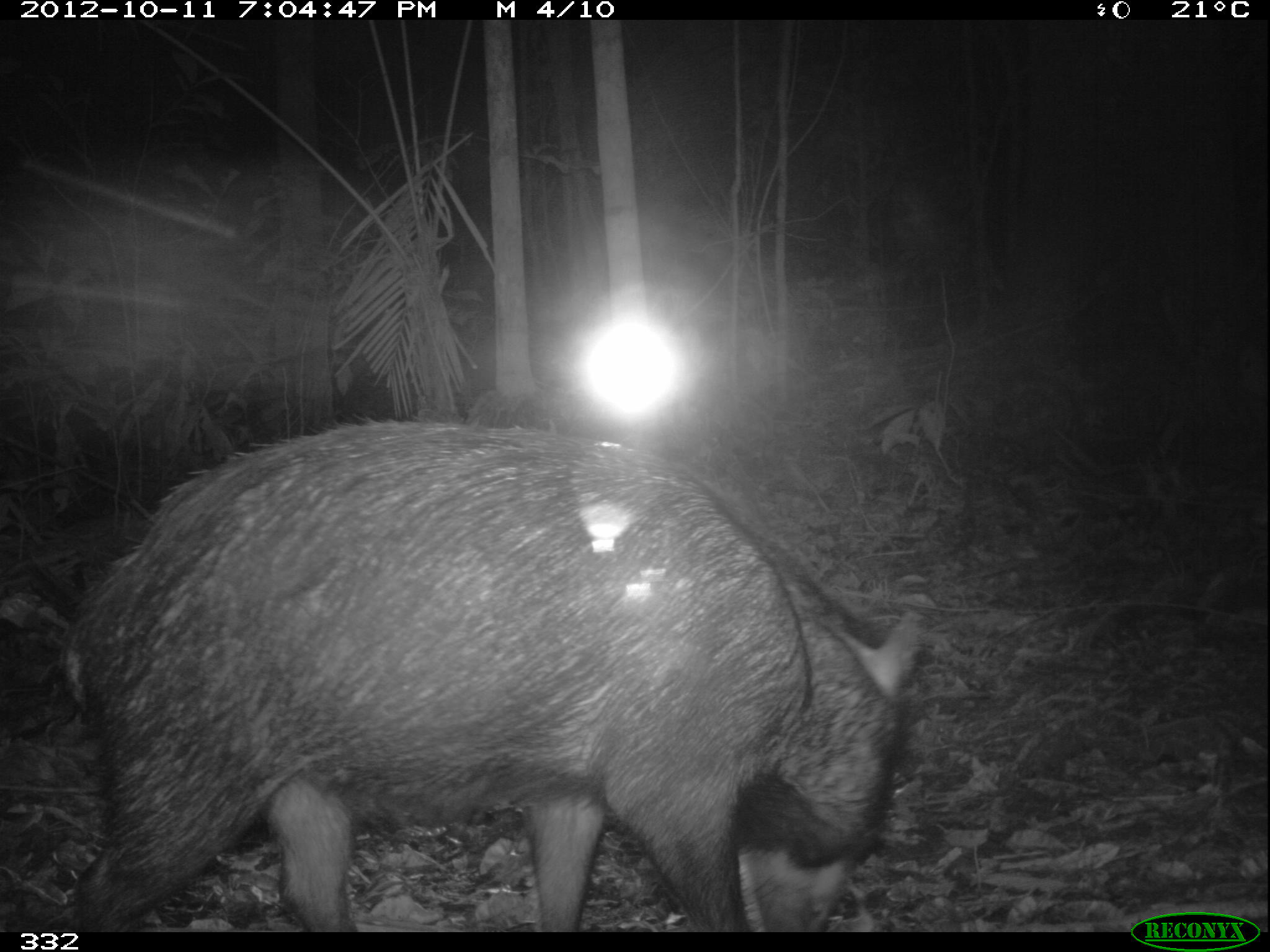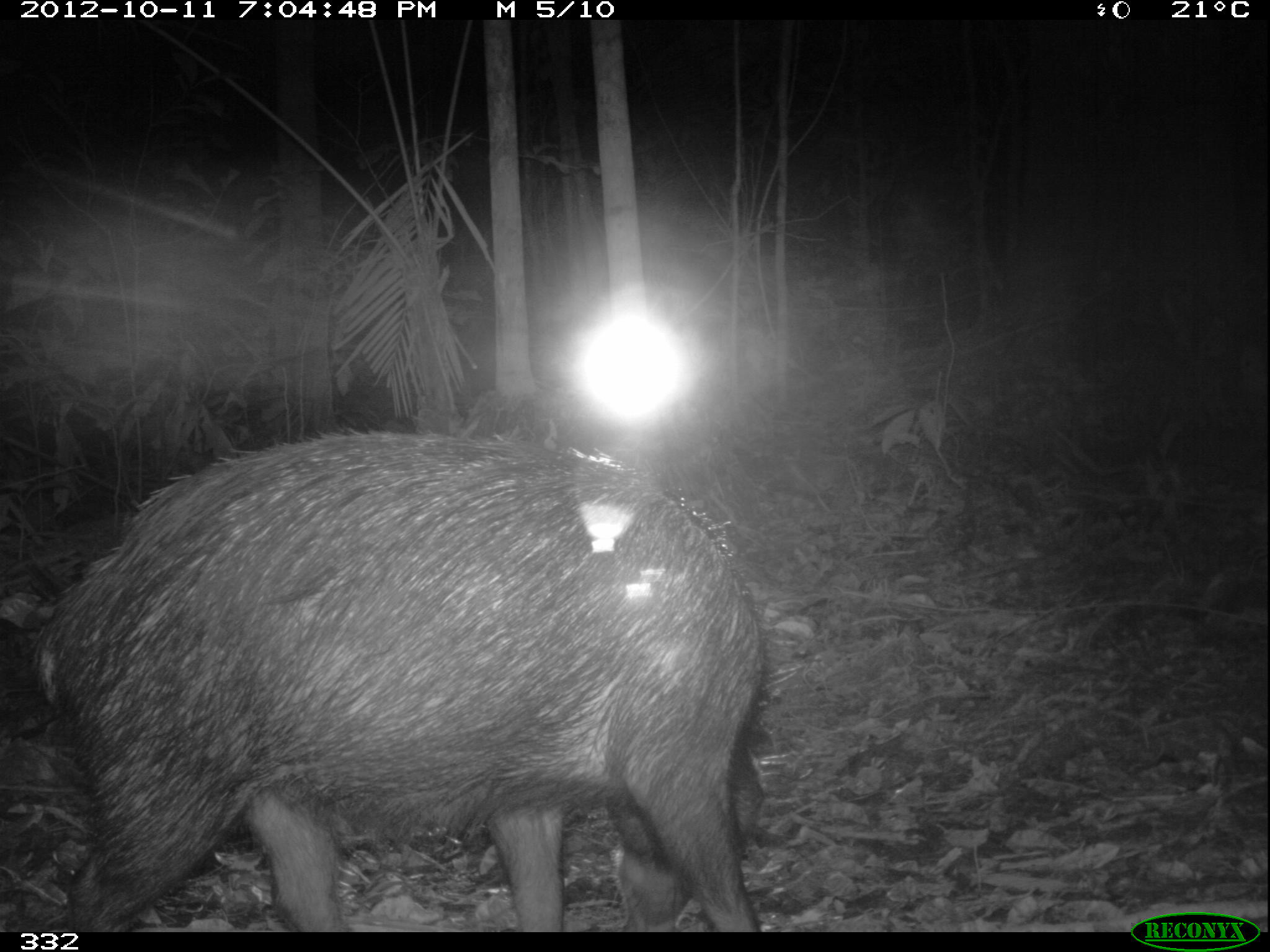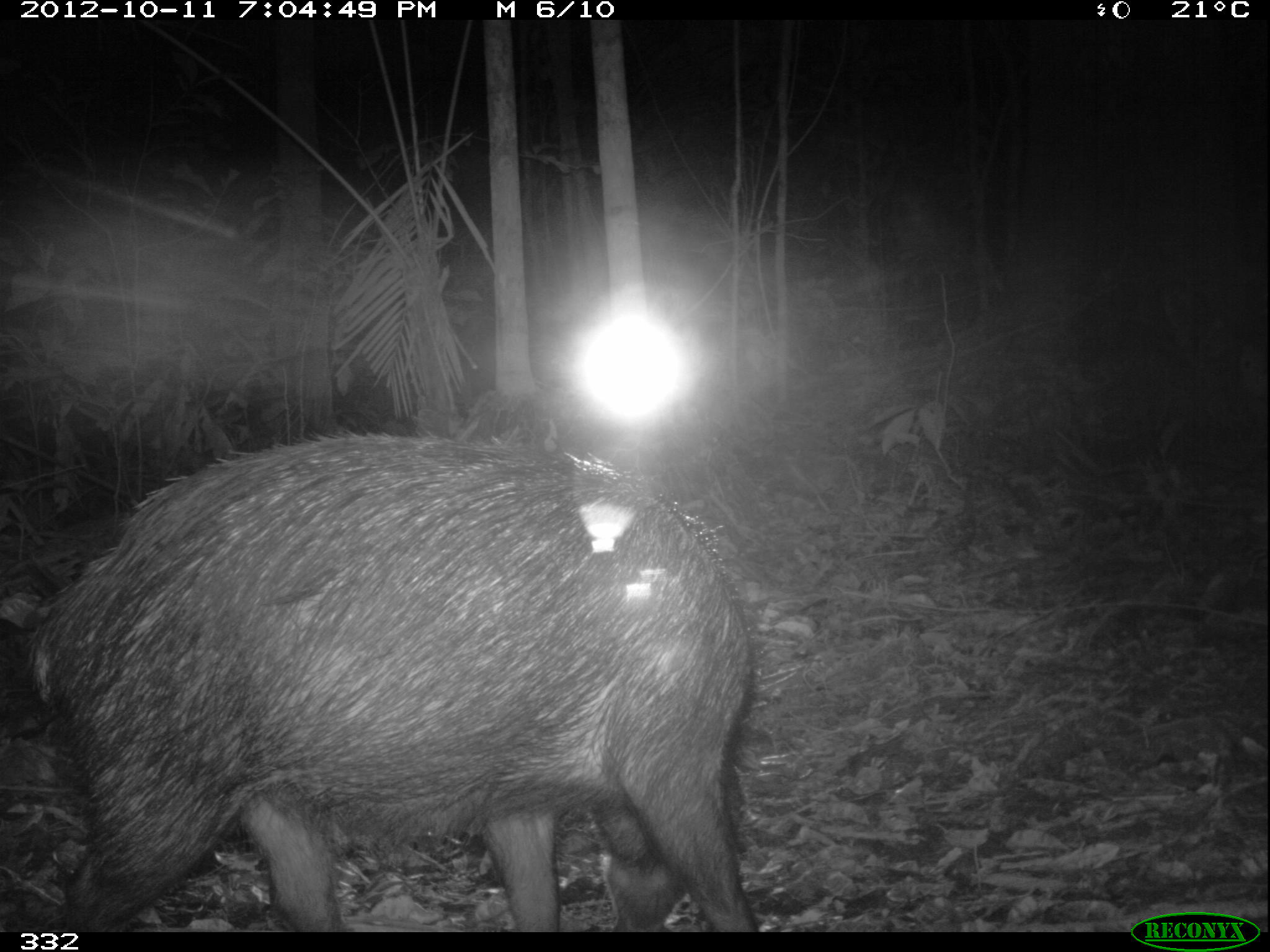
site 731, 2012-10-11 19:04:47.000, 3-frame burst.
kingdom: Animalia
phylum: Chordata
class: Mammalia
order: Artiodactyla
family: Tayassuidae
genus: Tayassu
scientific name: Tayassu pecari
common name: white-lipped peccary